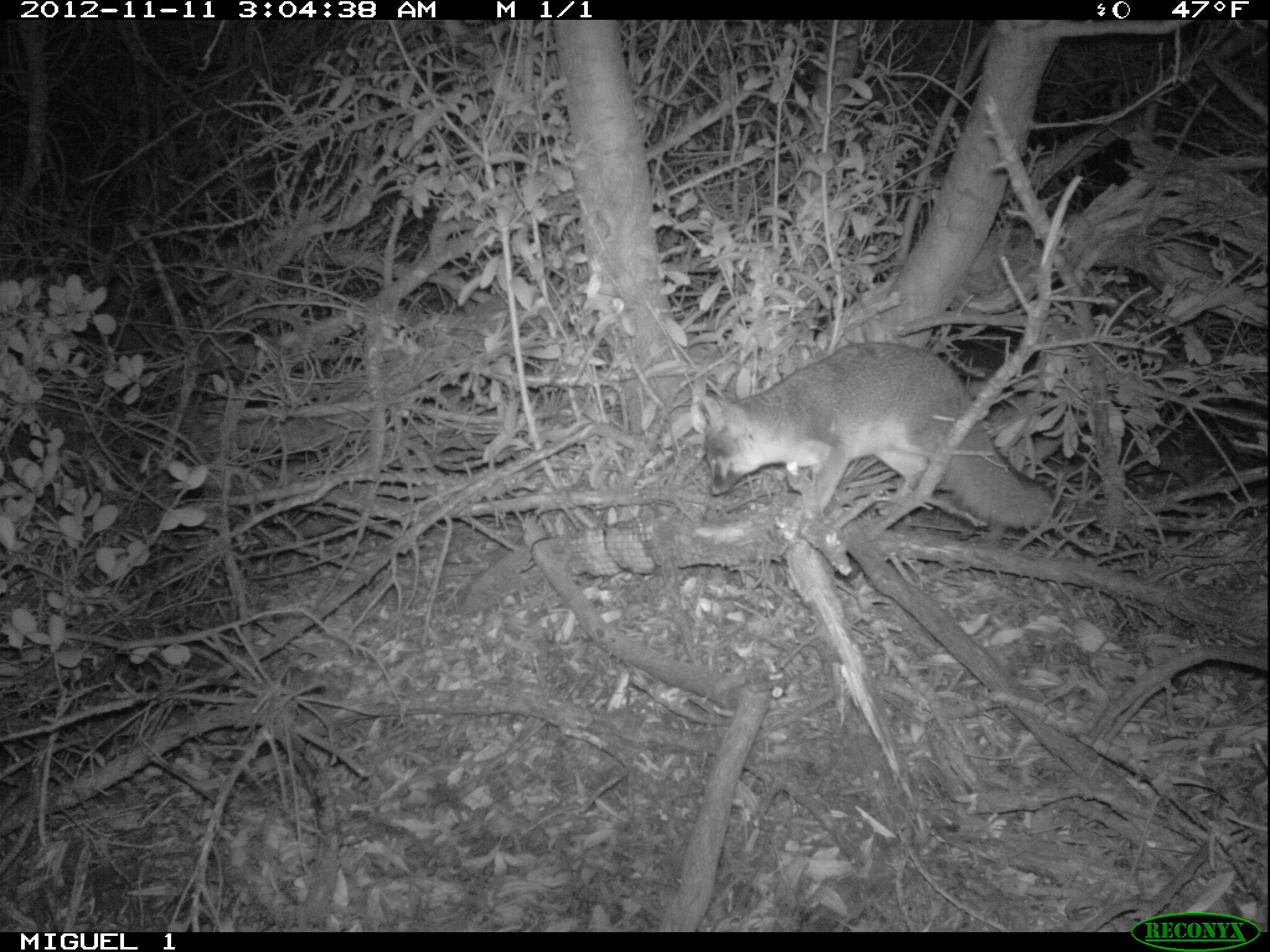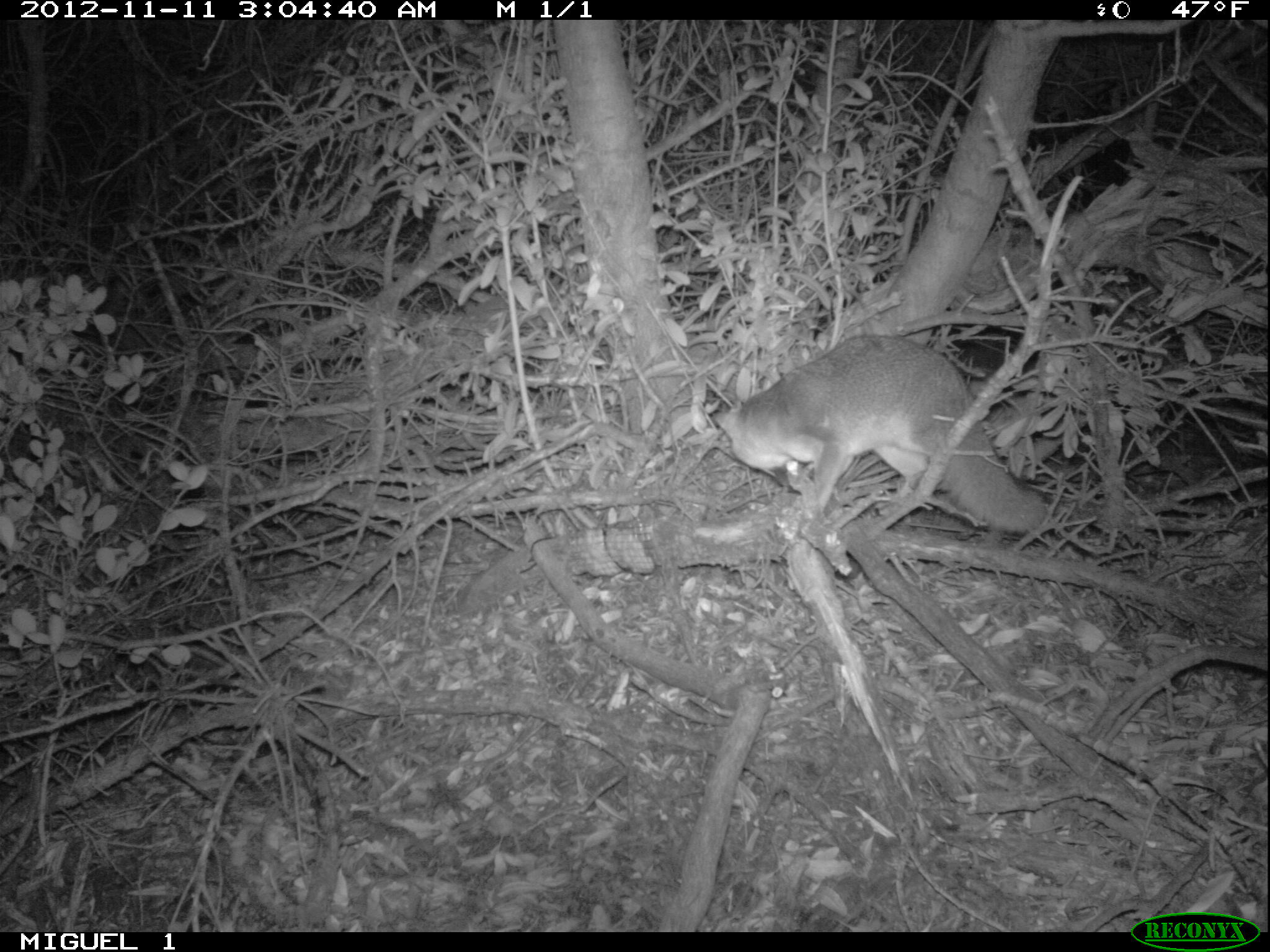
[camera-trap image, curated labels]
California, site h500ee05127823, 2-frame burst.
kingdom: Animalia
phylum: Chordata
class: Mammalia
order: Carnivora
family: Canidae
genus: Urocyon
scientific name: Urocyon littoralis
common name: island fox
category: fox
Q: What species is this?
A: Fox (island fox) (Urocyon littoralis).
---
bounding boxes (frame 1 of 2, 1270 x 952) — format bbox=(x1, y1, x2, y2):
fox: bbox=(700, 340, 1054, 529)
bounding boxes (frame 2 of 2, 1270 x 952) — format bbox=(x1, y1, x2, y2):
fox: bbox=(712, 332, 1046, 530)